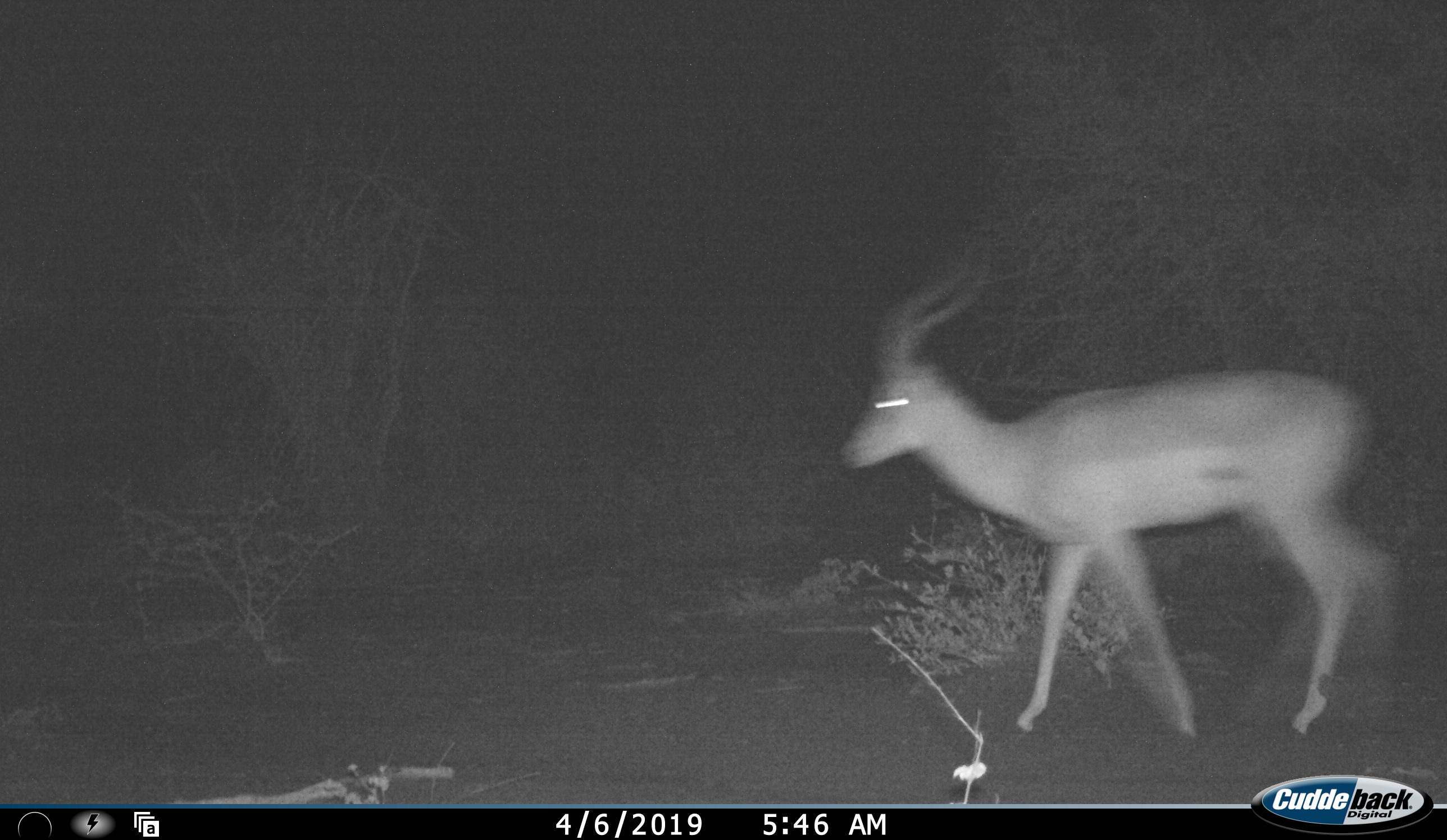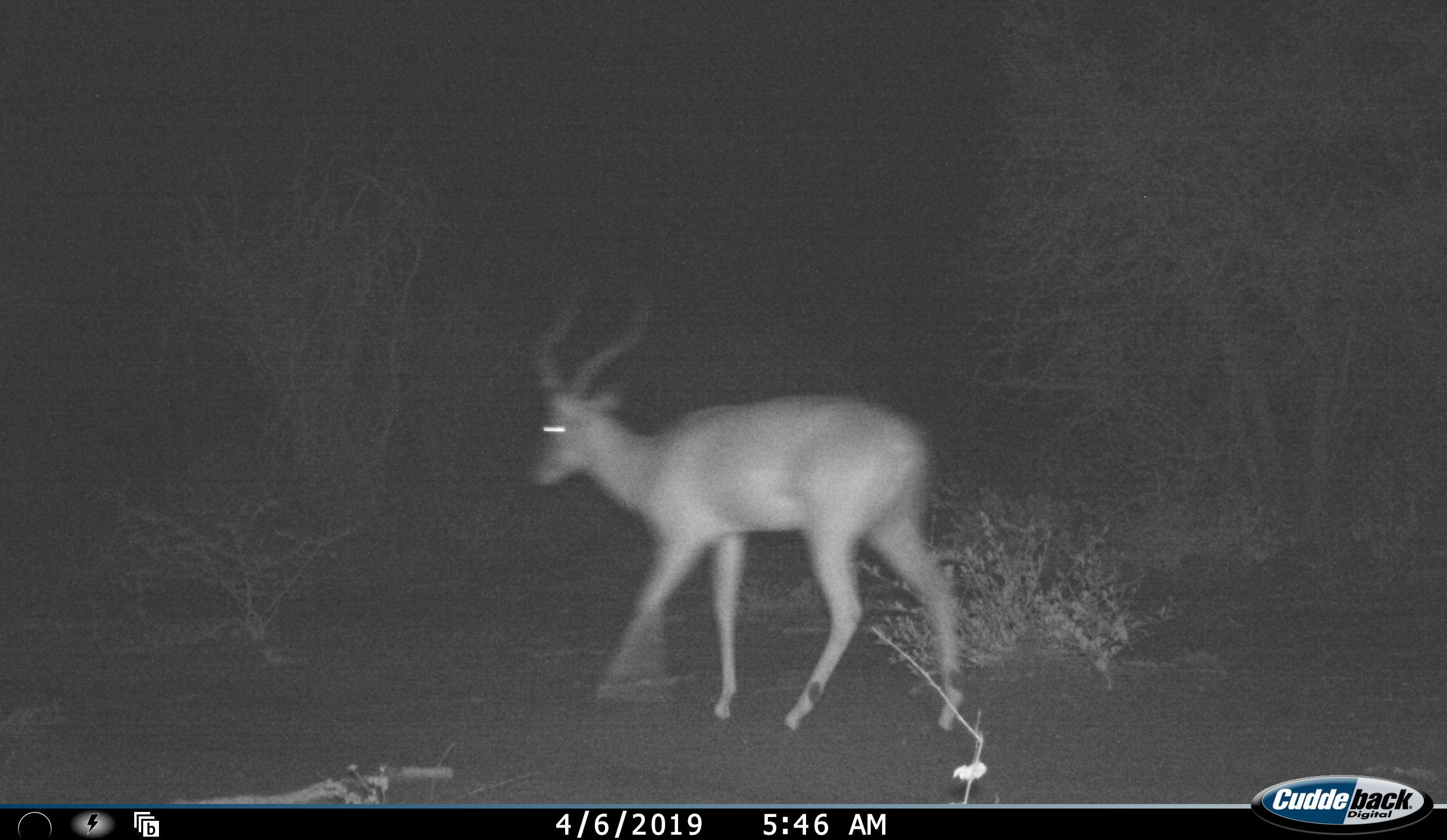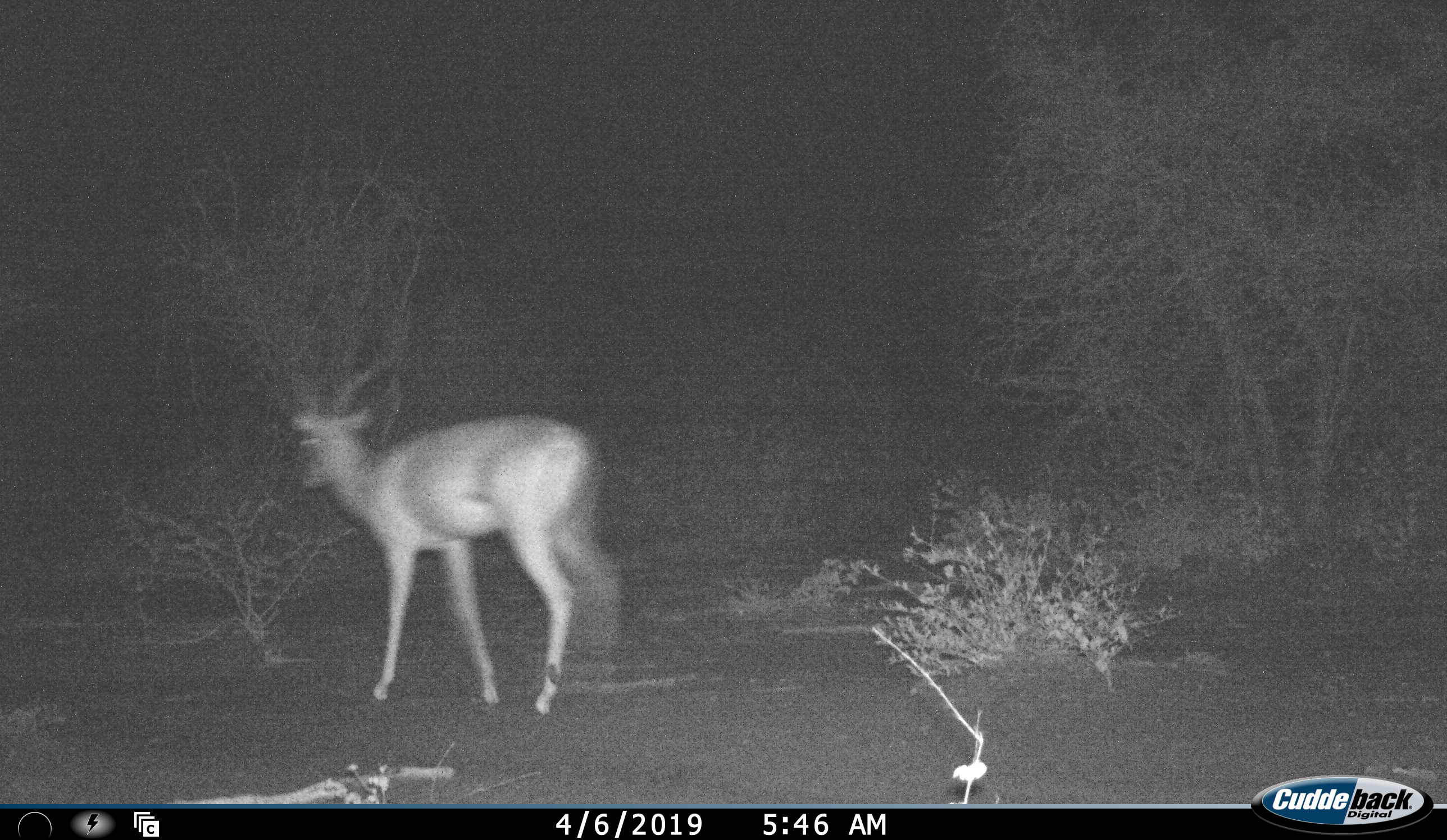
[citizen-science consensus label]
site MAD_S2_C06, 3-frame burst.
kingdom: Animalia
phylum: Chordata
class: Mammalia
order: Artiodactyla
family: Bovidae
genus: Aepyceros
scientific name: Aepyceros melampus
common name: impala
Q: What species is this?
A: Impala (Aepyceros melampus).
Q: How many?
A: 1.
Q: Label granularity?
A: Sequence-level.